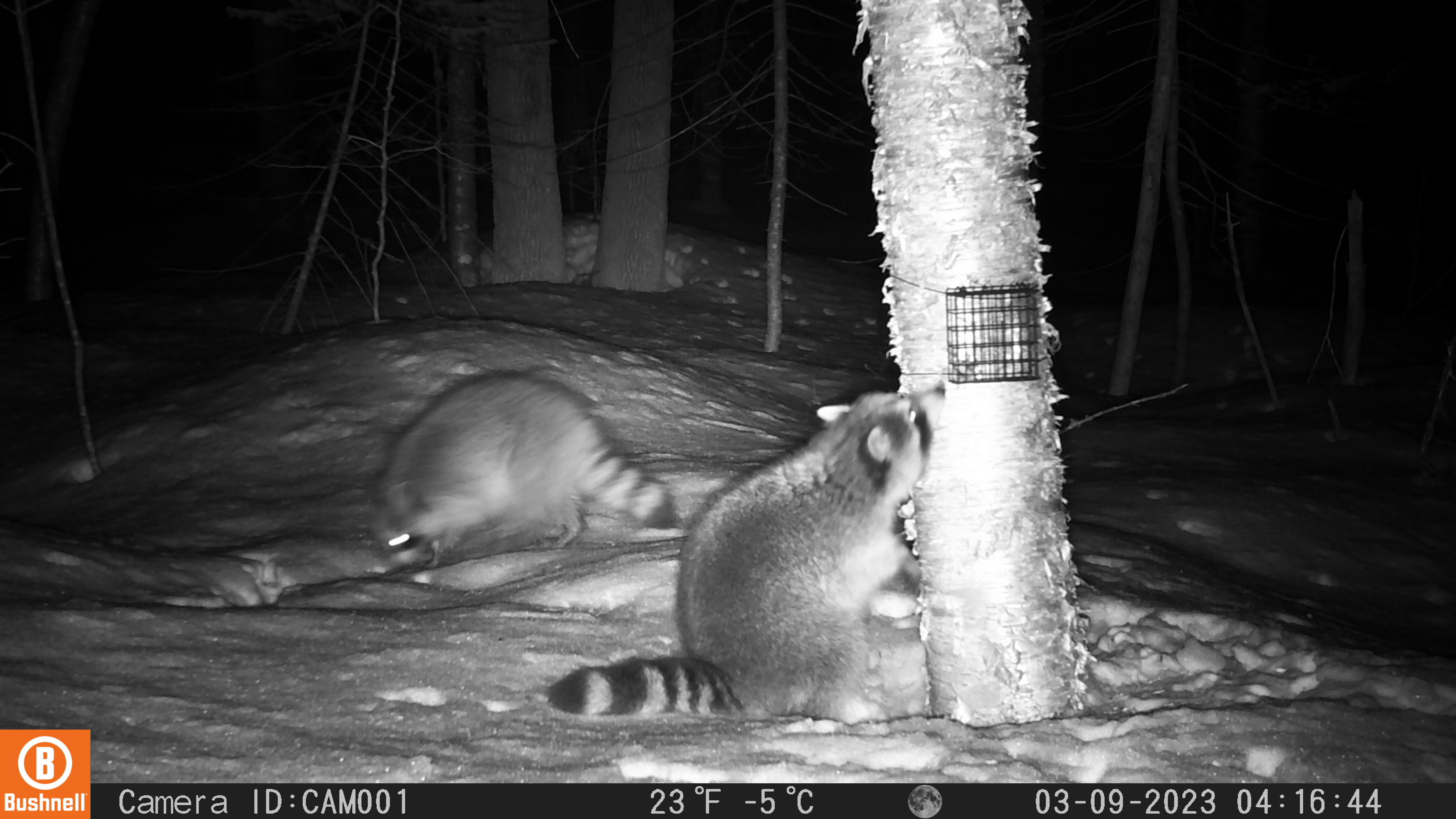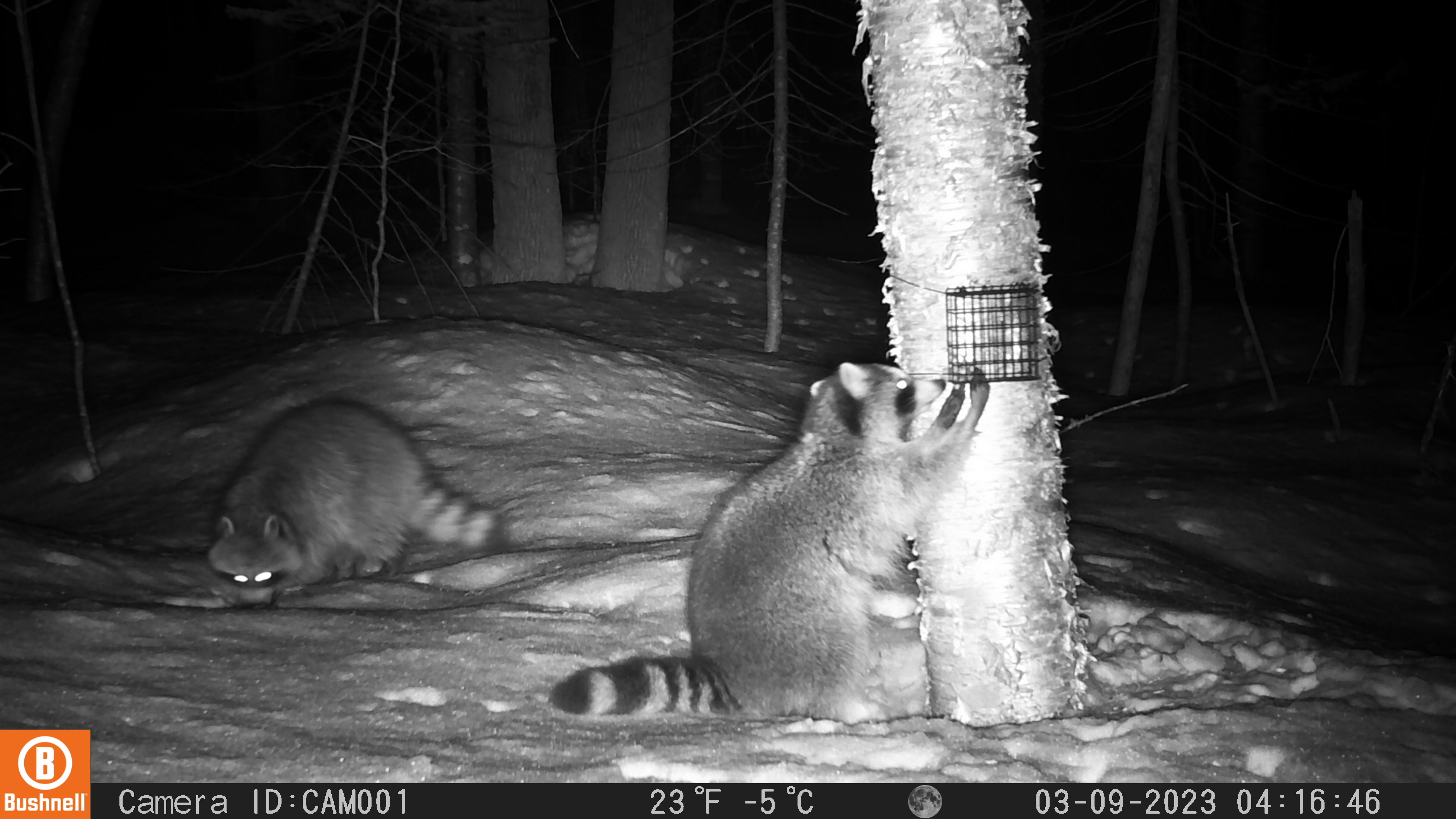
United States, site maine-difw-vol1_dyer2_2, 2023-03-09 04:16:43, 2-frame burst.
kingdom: Animalia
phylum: Chordata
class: Mammalia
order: Carnivora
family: Procyonidae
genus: Procyon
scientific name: Procyon lotor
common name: raccoon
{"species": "raccoon (Procyon lotor)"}